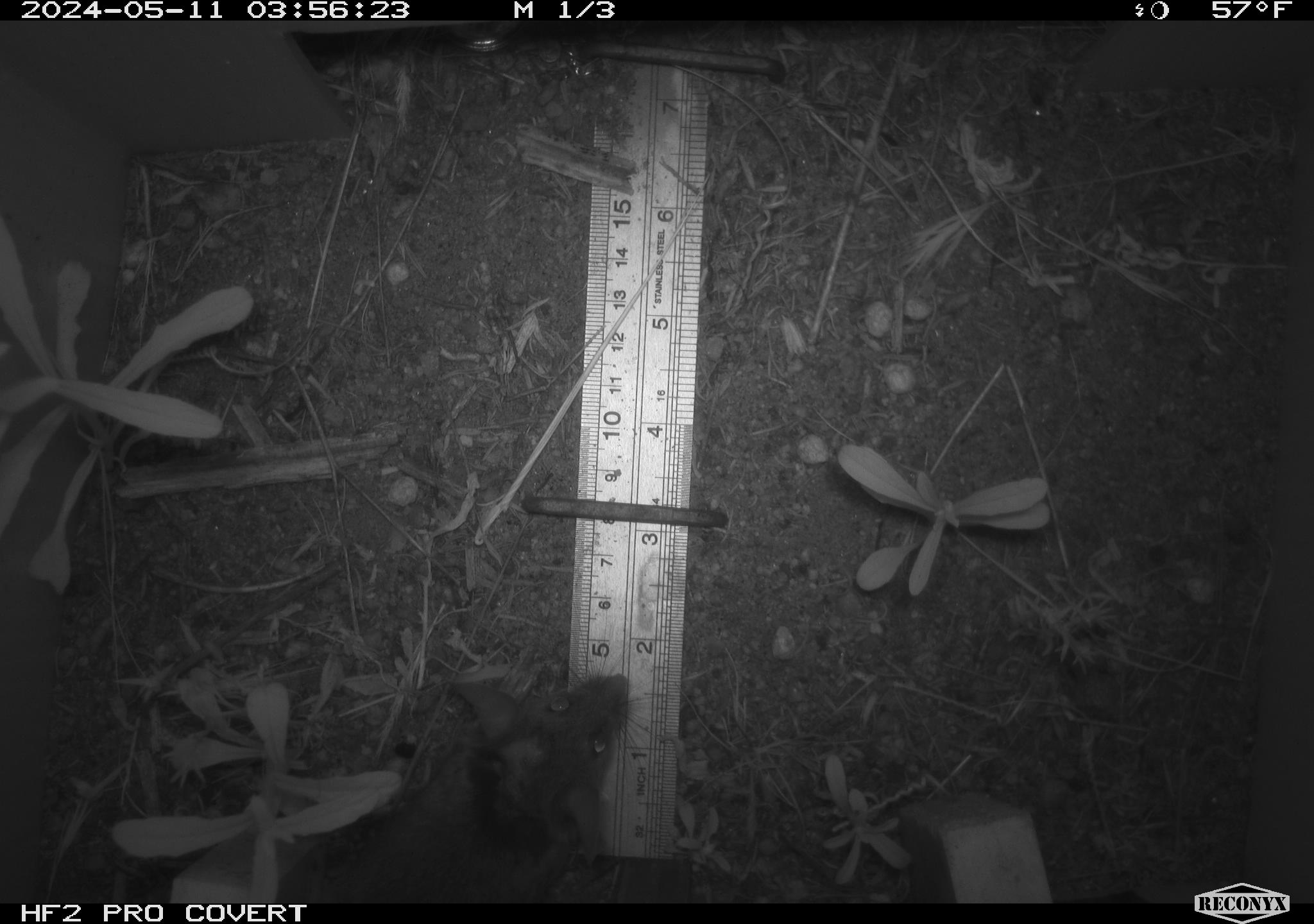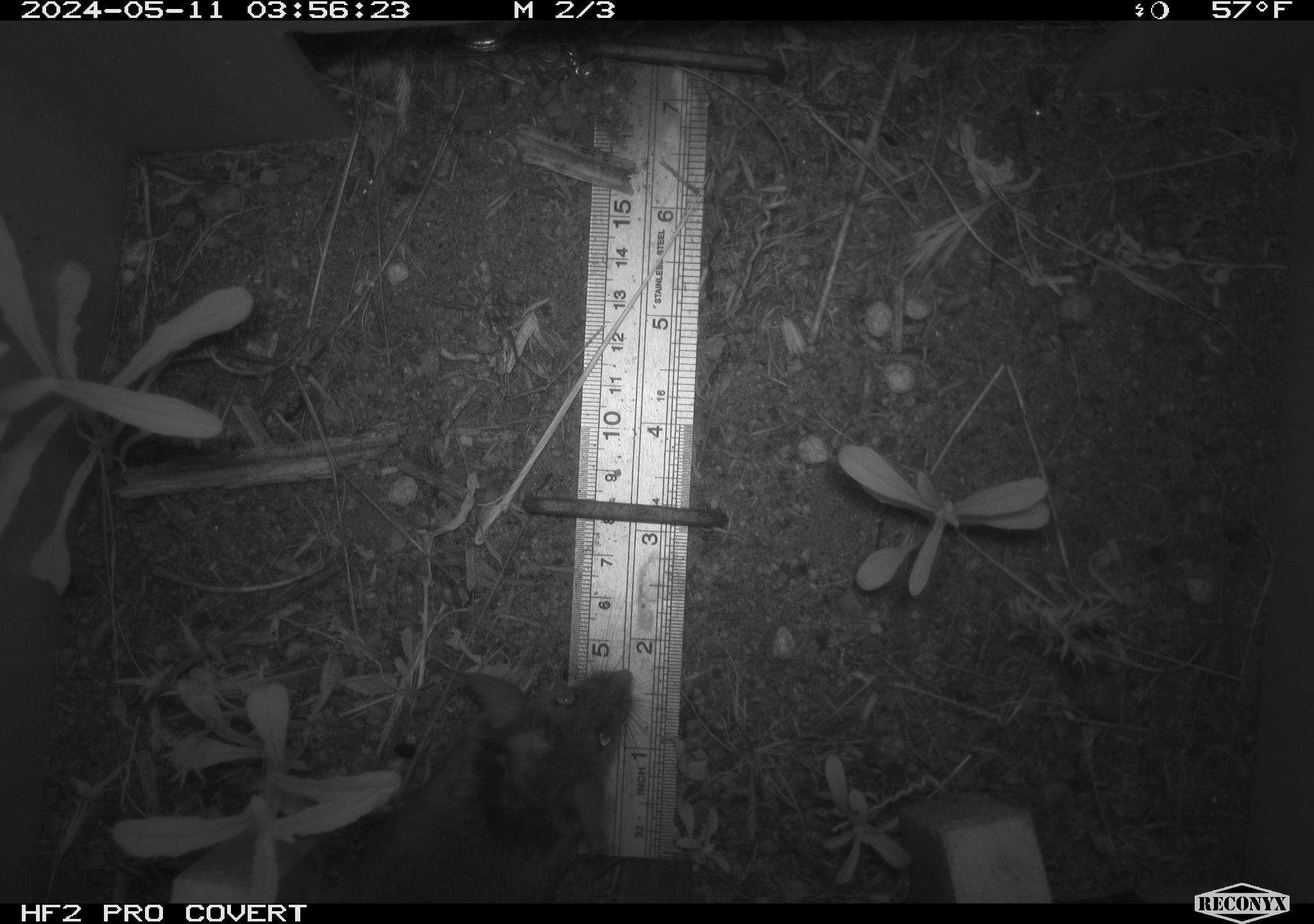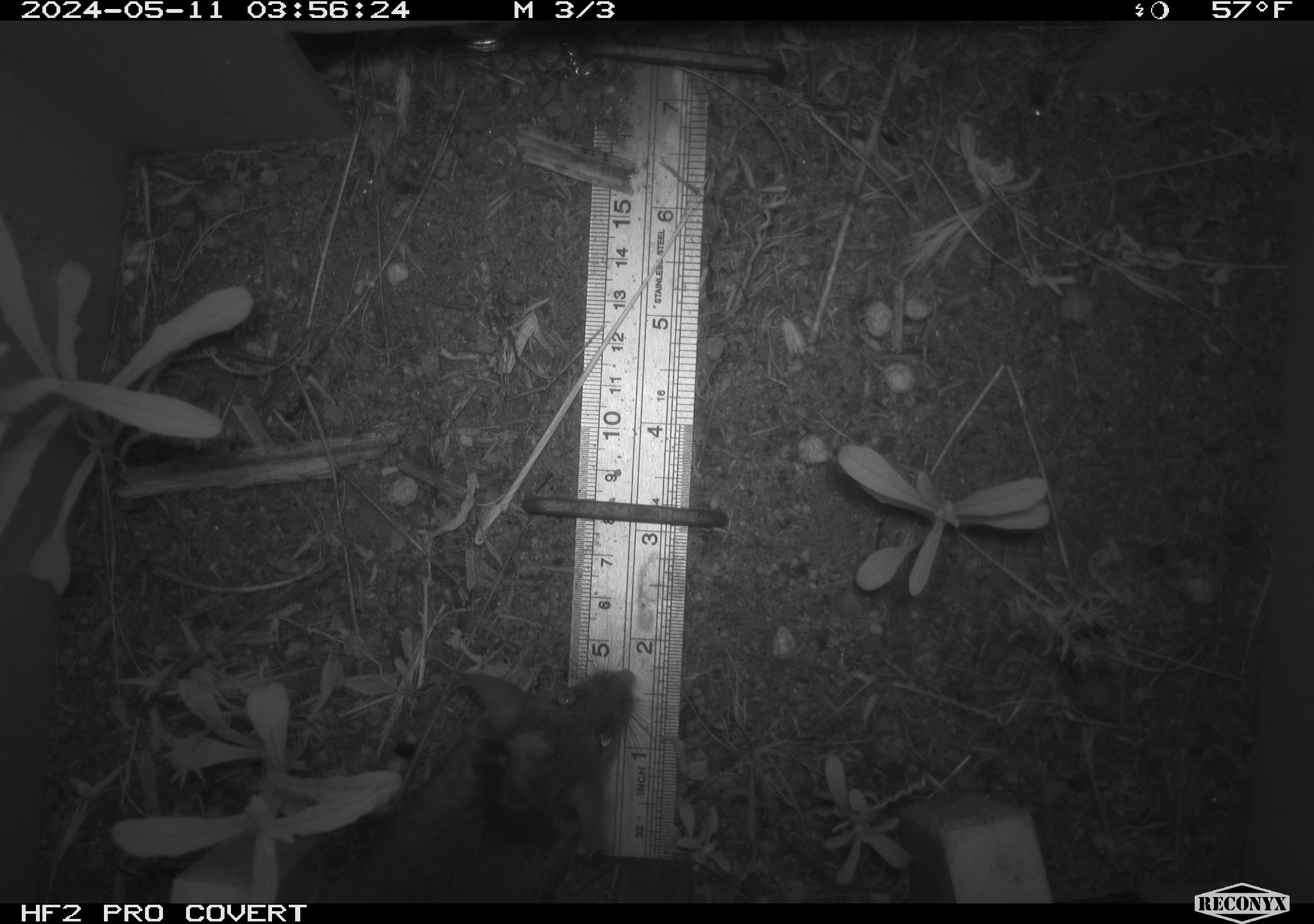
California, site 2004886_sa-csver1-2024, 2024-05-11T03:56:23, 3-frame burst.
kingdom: Animalia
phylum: Chordata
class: Mammalia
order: Rodentia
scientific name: Rodentia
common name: rodent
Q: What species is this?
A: Rodent (Rodentia).